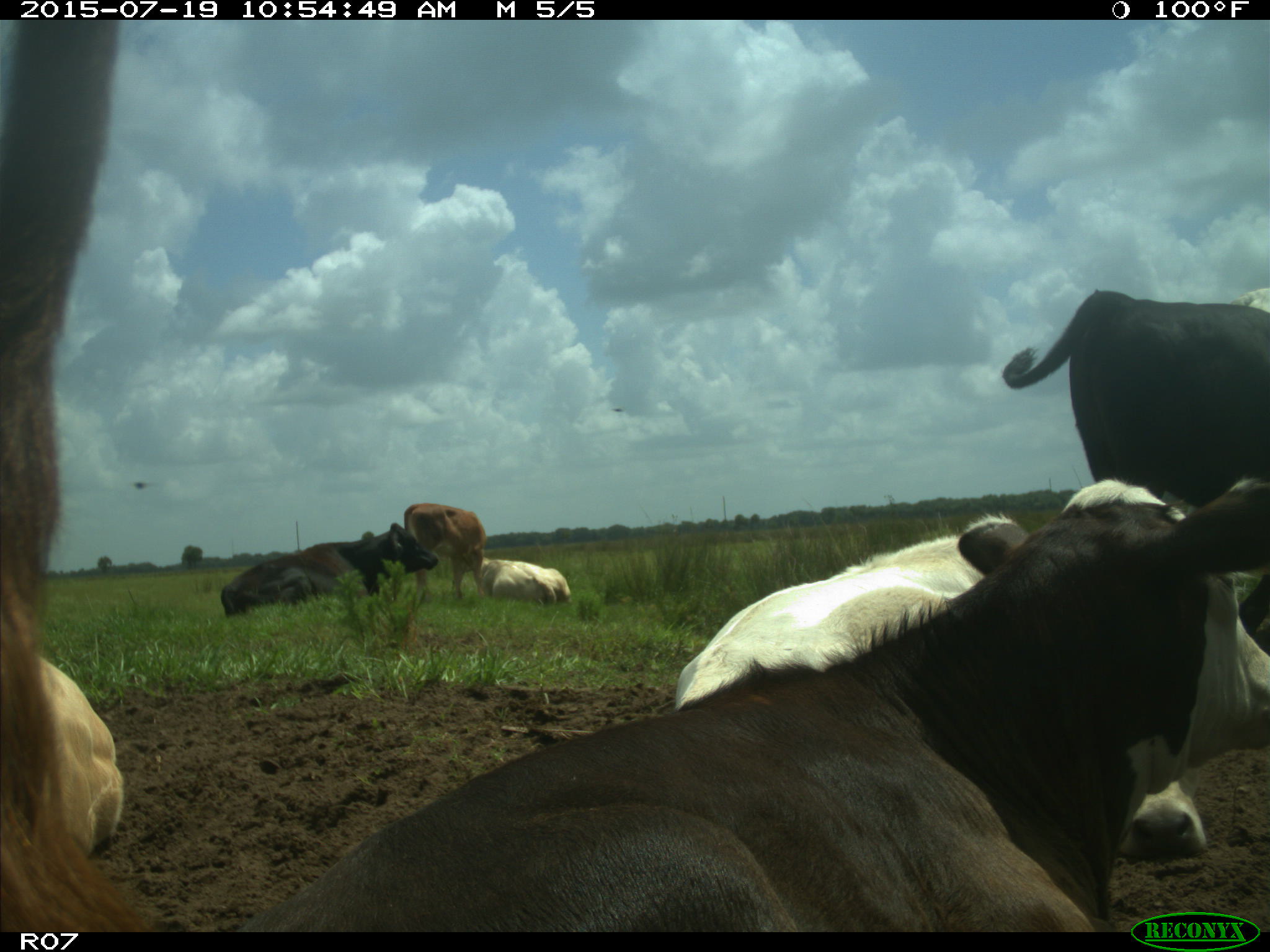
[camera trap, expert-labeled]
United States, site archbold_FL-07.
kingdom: Animalia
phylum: Chordata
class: Mammalia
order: Artiodactyla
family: Bovidae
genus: Bos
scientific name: Bos taurus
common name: domestic cow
Bos taurus (domestic cow).